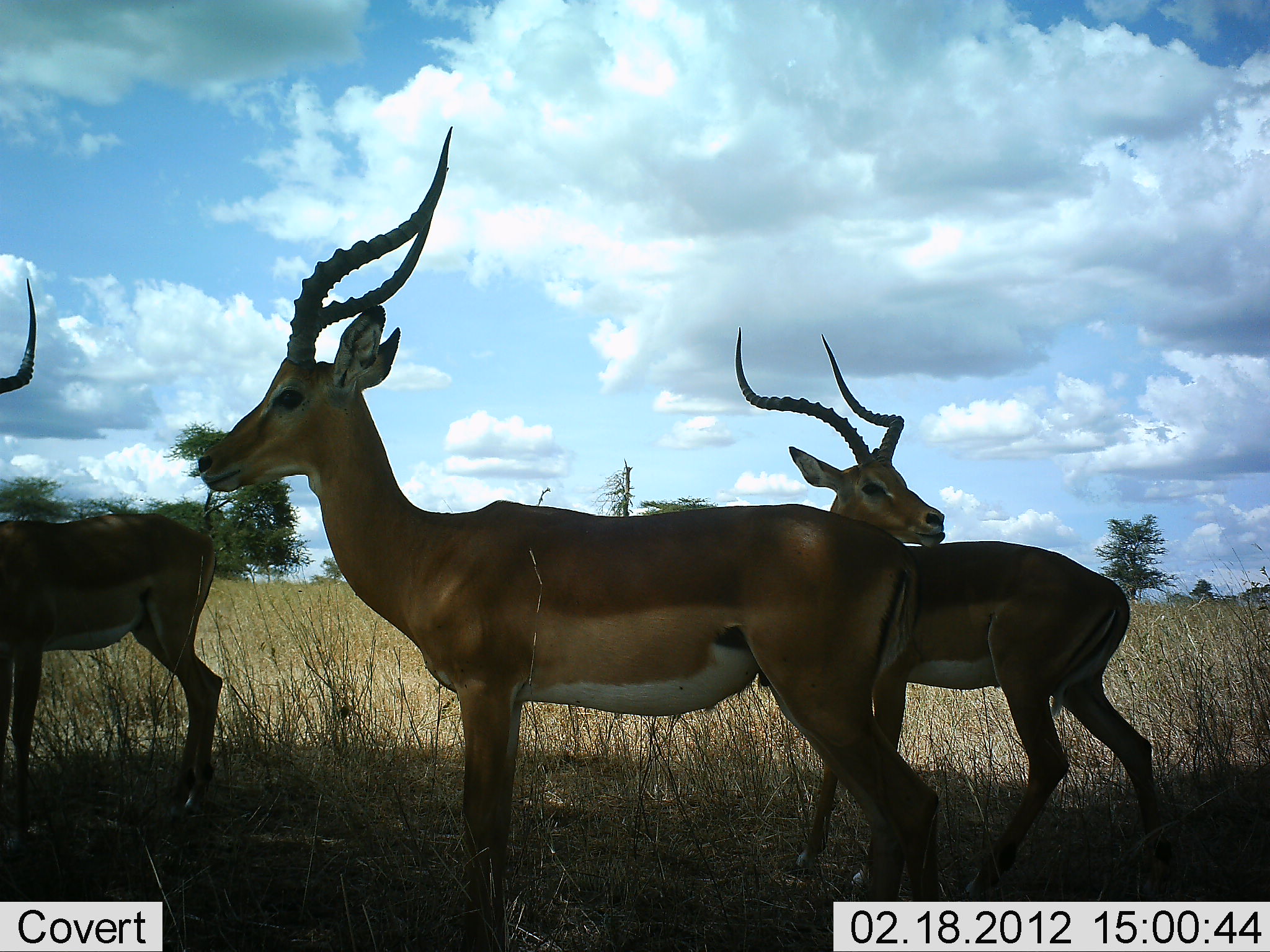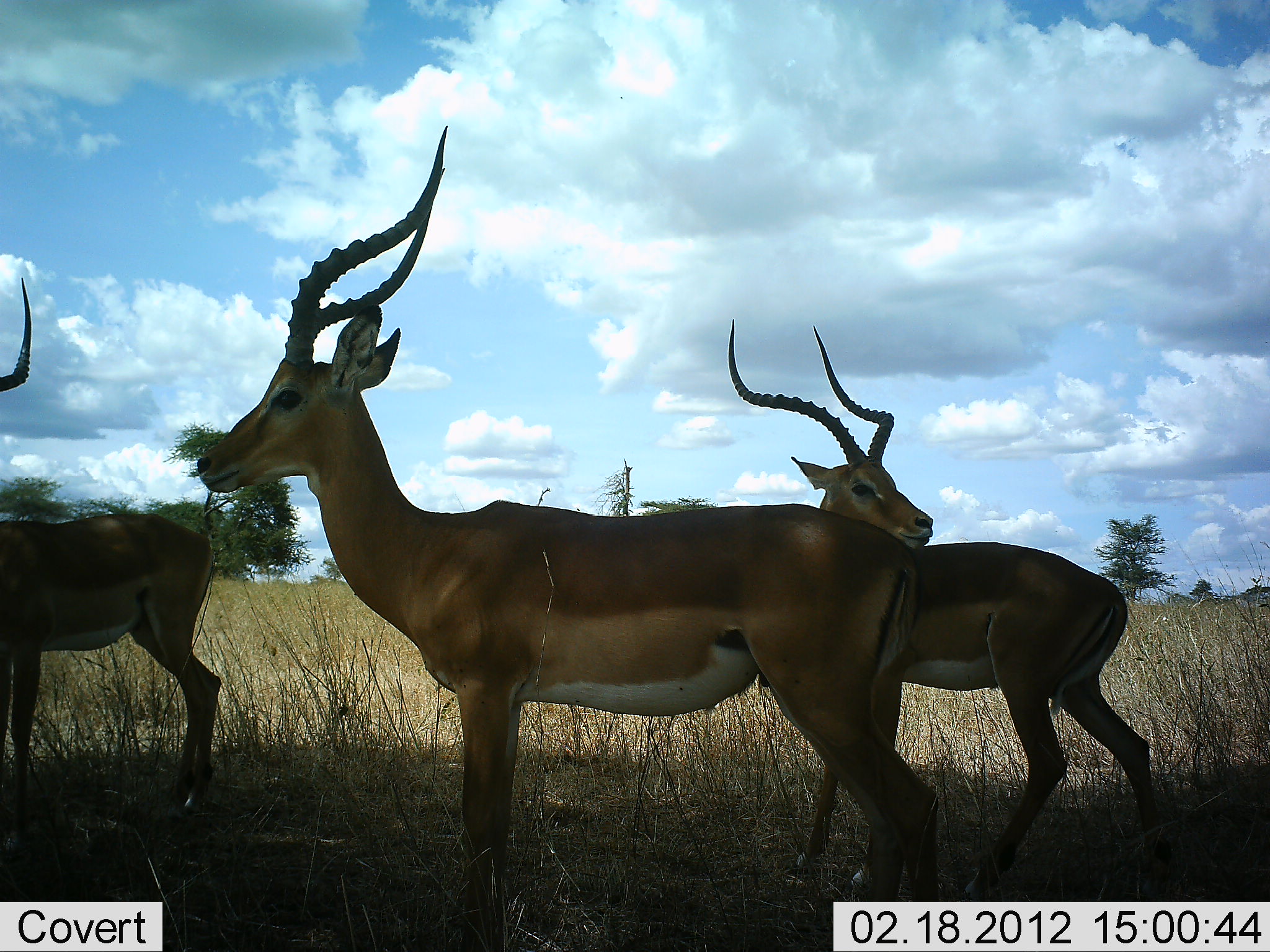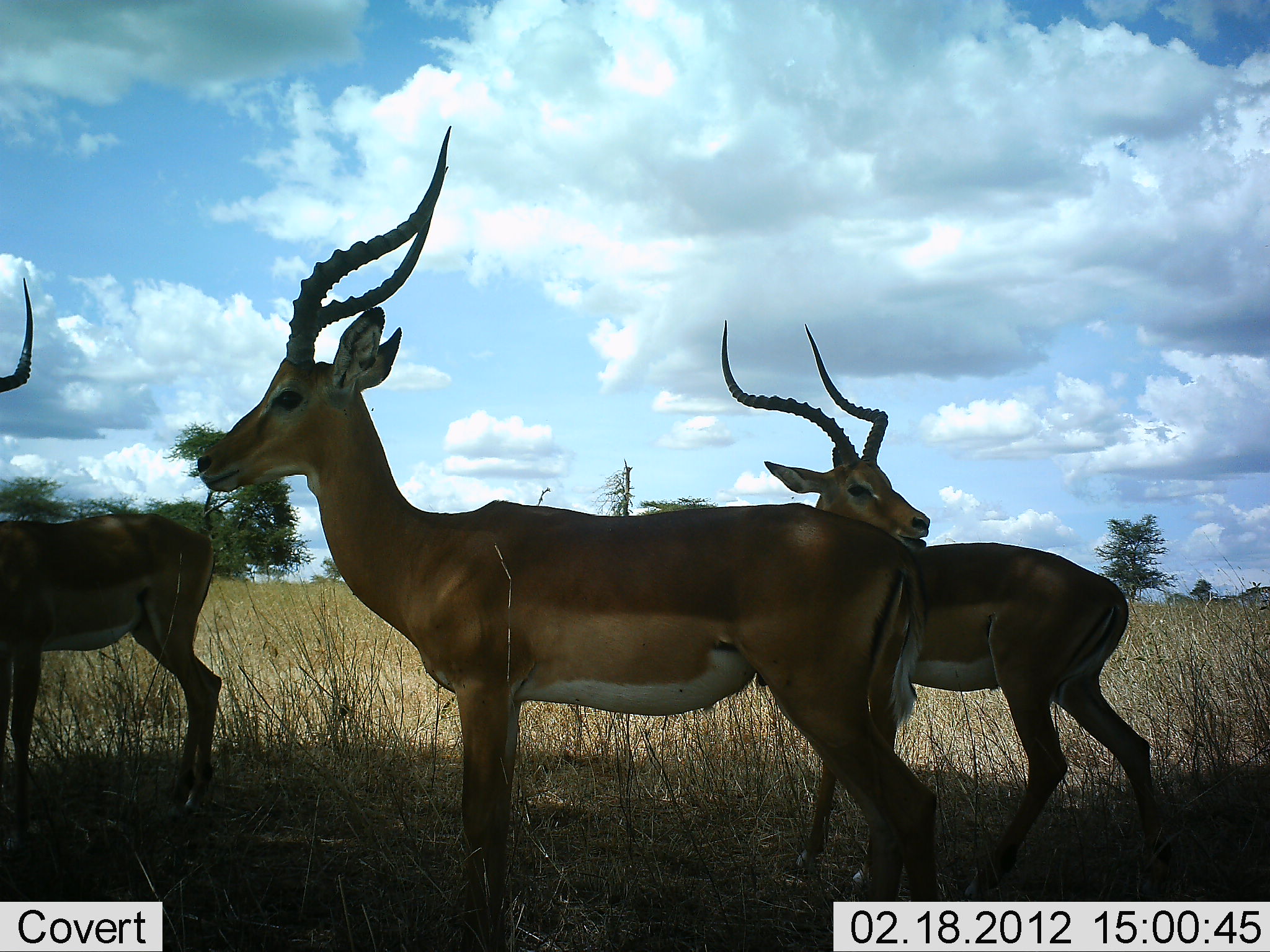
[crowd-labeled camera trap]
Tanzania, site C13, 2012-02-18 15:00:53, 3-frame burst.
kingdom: Animalia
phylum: Chordata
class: Mammalia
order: Artiodactyla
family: Bovidae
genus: Aepyceros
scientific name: Aepyceros melampus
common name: impala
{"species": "impala (Aepyceros melampus)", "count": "3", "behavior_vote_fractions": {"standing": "100%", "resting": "0%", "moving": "0%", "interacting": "0%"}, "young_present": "0%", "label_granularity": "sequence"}